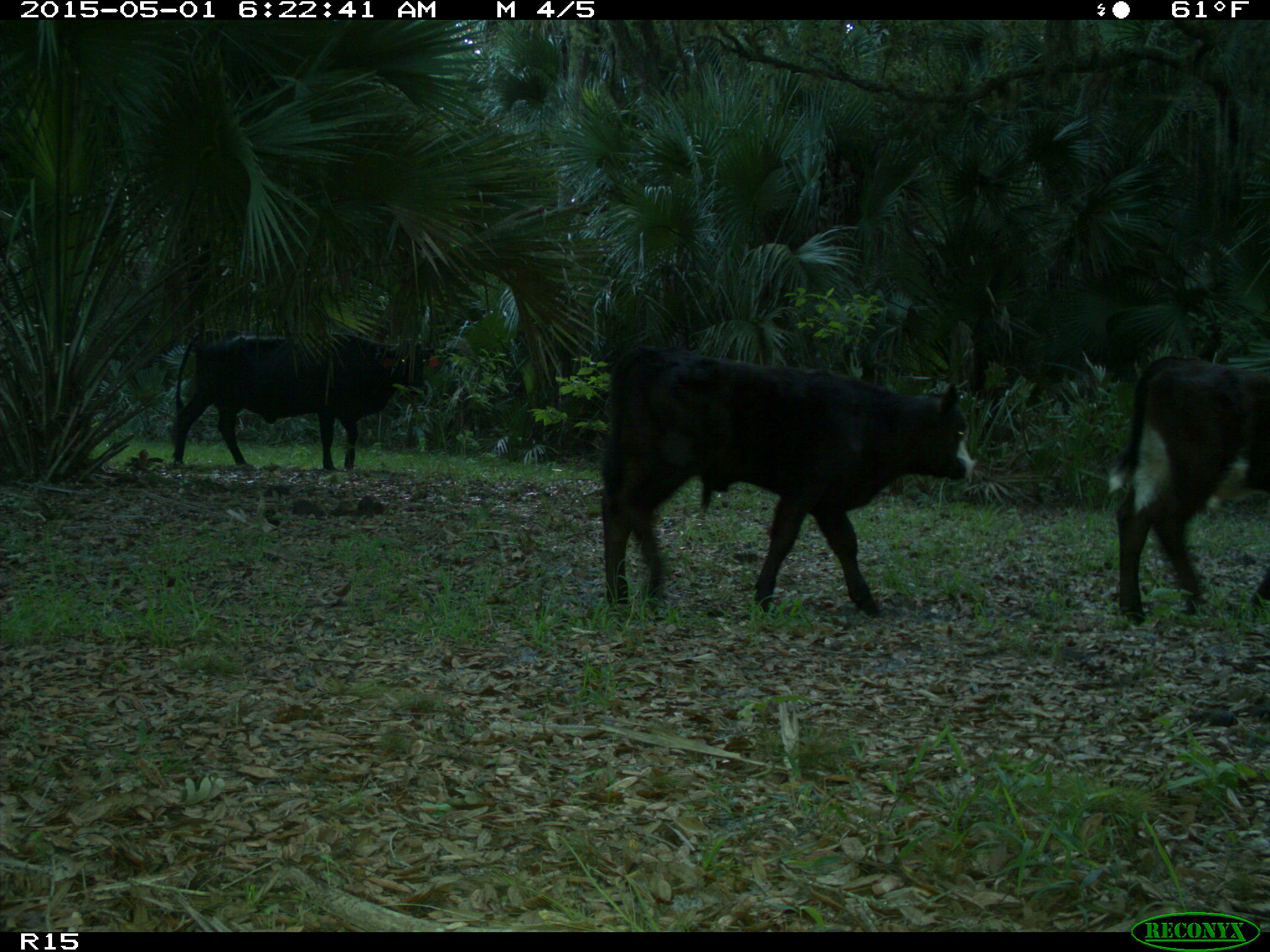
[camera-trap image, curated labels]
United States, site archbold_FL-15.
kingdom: Animalia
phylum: Chordata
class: Mammalia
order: Artiodactyla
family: Bovidae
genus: Bos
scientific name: Bos taurus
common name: domestic cow